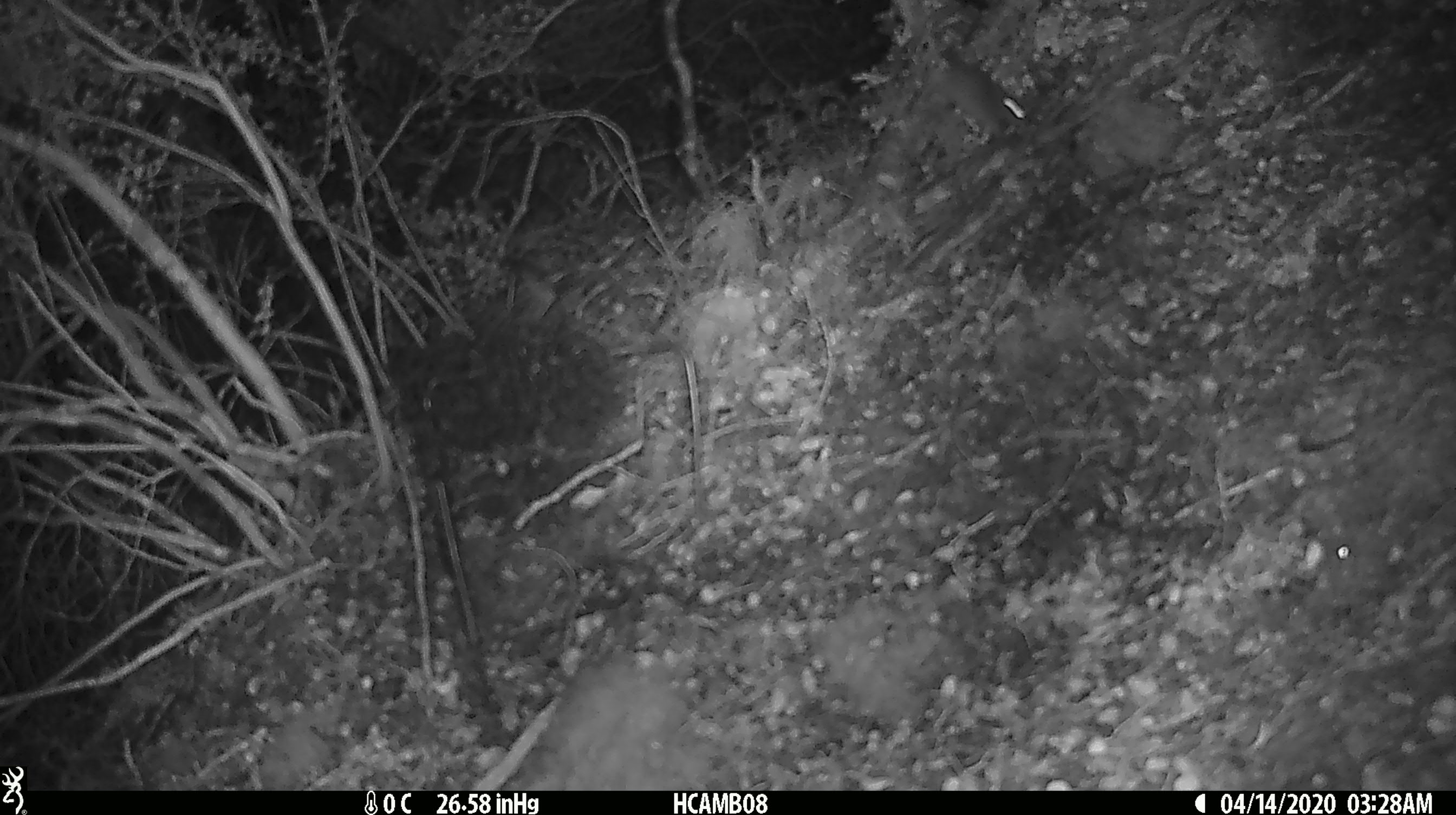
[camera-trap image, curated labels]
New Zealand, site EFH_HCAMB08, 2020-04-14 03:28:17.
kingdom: Animalia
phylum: Chordata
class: Mammalia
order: Rodentia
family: Muridae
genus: Mus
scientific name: Mus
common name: mouse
Mouse (Mus).